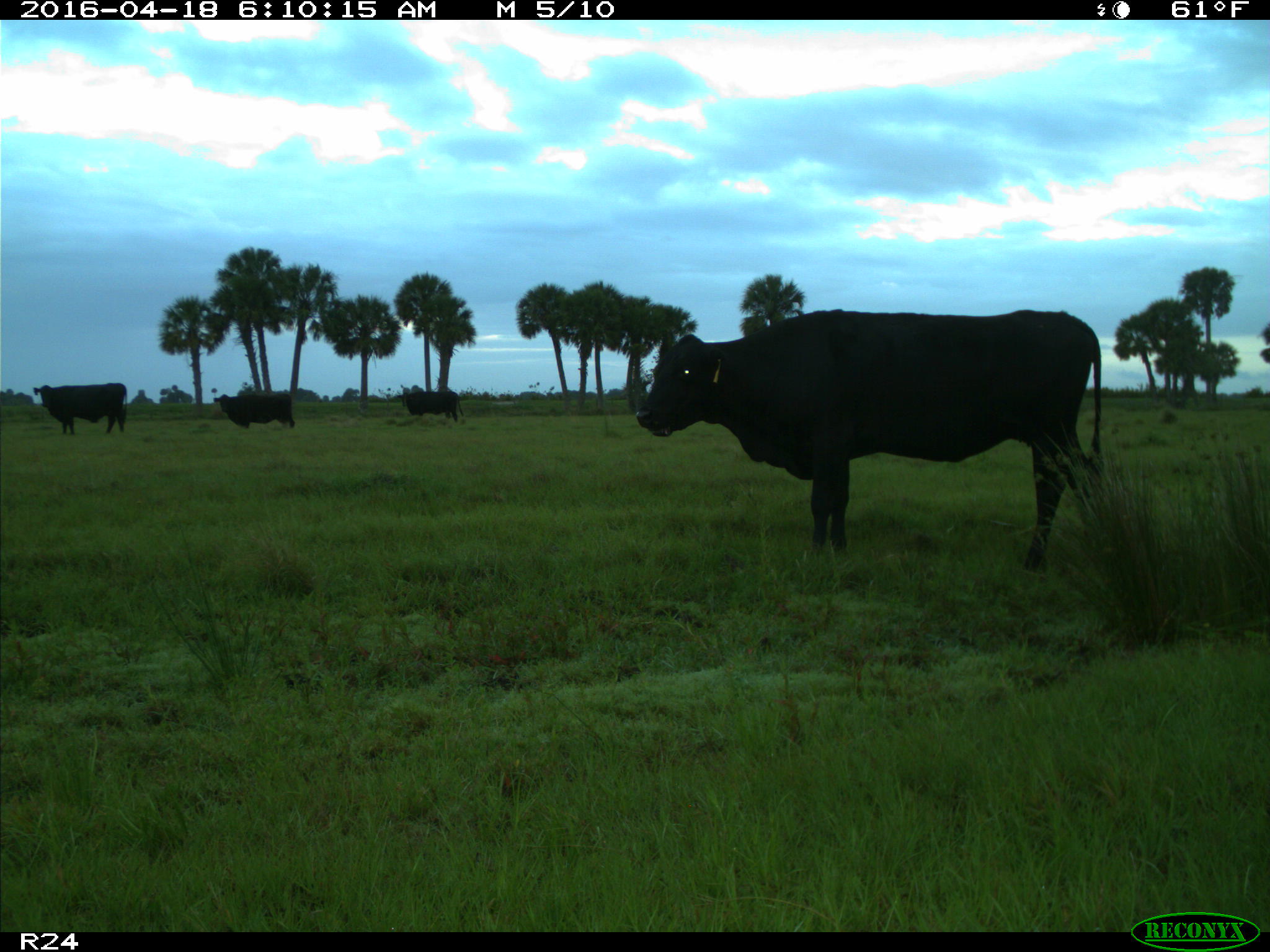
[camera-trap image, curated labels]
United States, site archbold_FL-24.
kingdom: Animalia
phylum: Chordata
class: Mammalia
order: Artiodactyla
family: Bovidae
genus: Bos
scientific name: Bos taurus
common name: domestic cow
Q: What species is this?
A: Bos taurus (domestic cow).